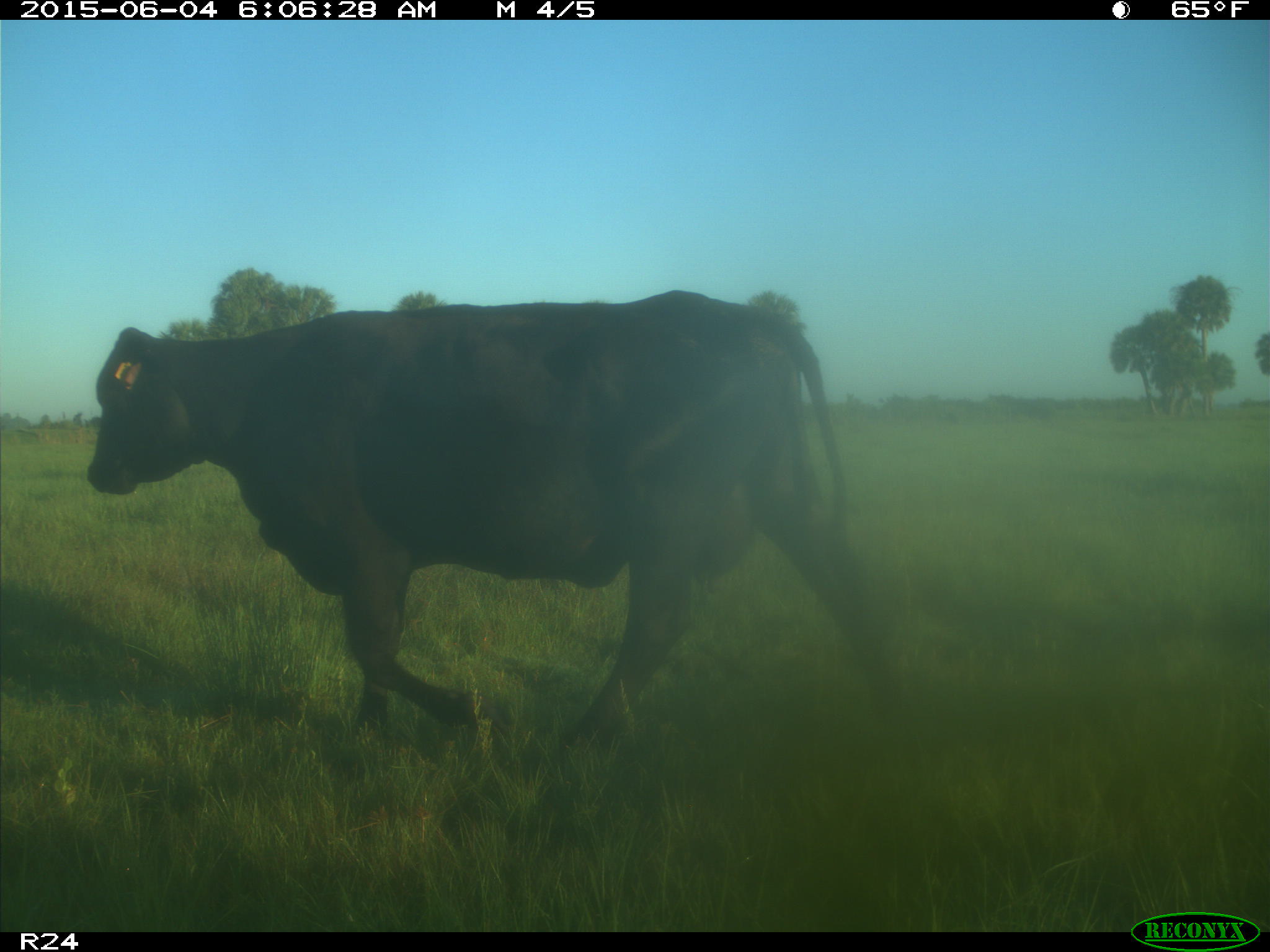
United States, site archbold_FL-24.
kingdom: Animalia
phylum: Chordata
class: Mammalia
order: Artiodactyla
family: Bovidae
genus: Bos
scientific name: Bos taurus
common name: domestic cow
Bos taurus (domestic cow).